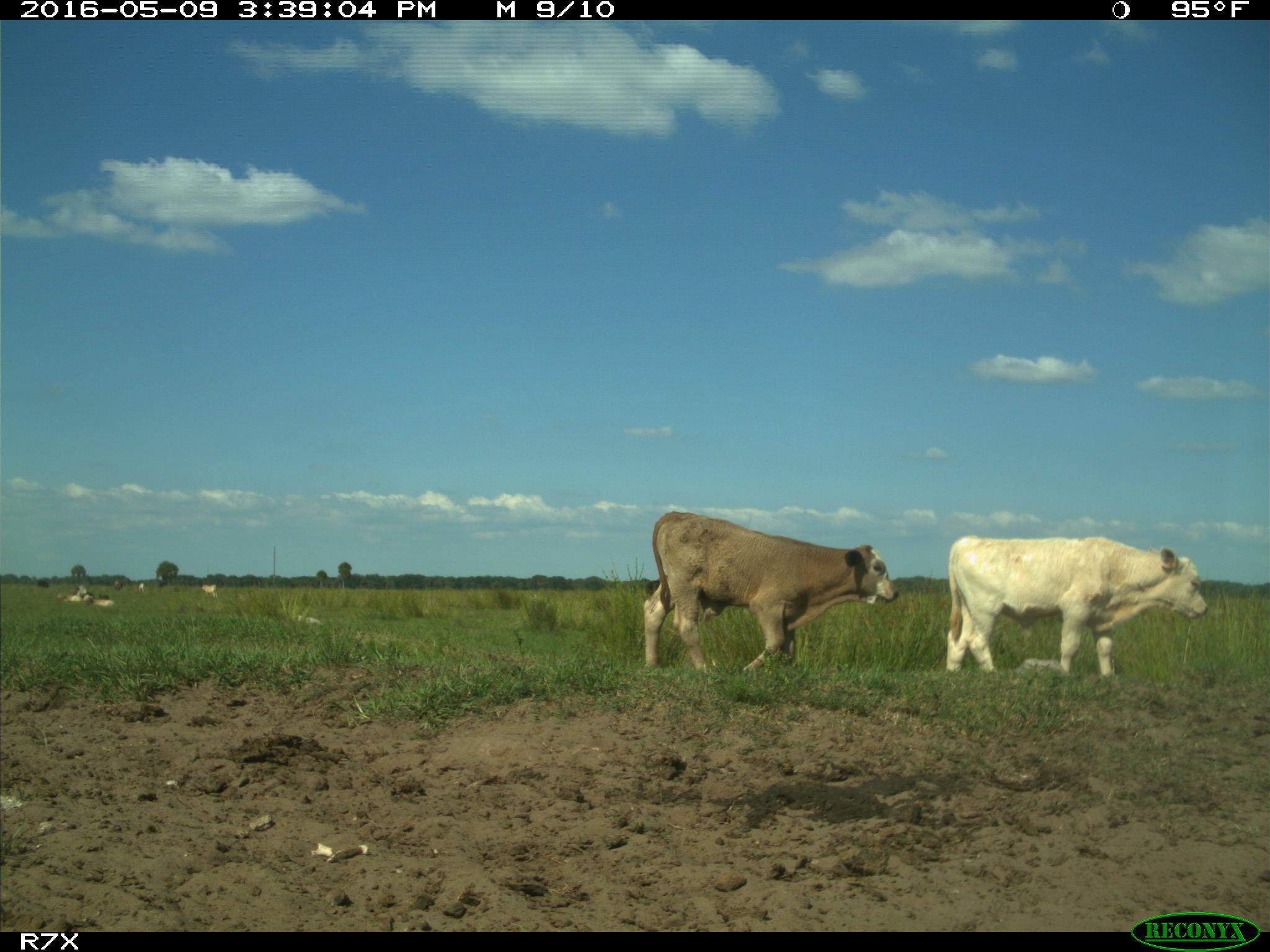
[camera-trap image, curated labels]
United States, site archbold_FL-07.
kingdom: Animalia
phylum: Chordata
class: Mammalia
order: Artiodactyla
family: Bovidae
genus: Bos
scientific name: Bos taurus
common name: domestic cow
Bos taurus (domestic cow).